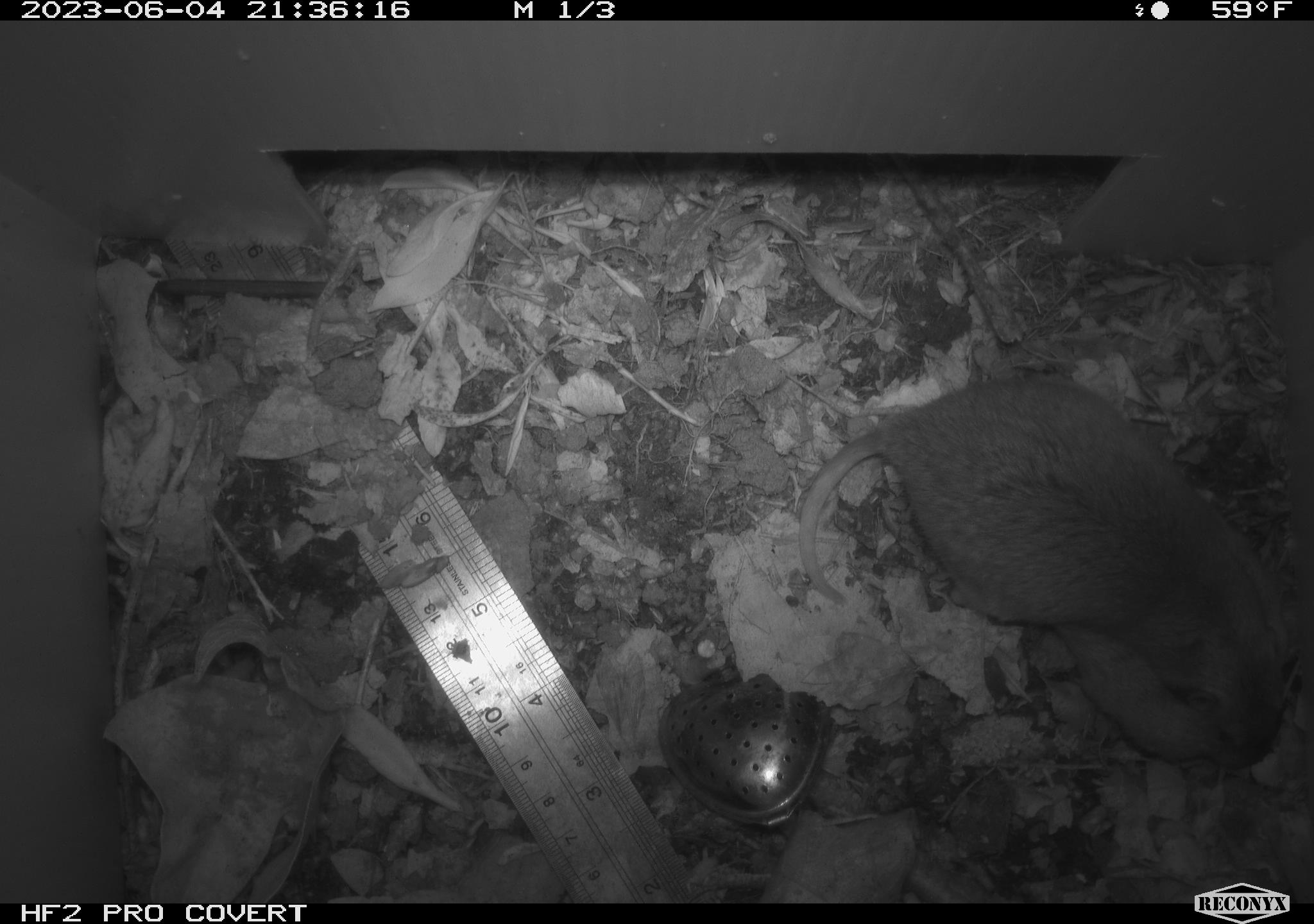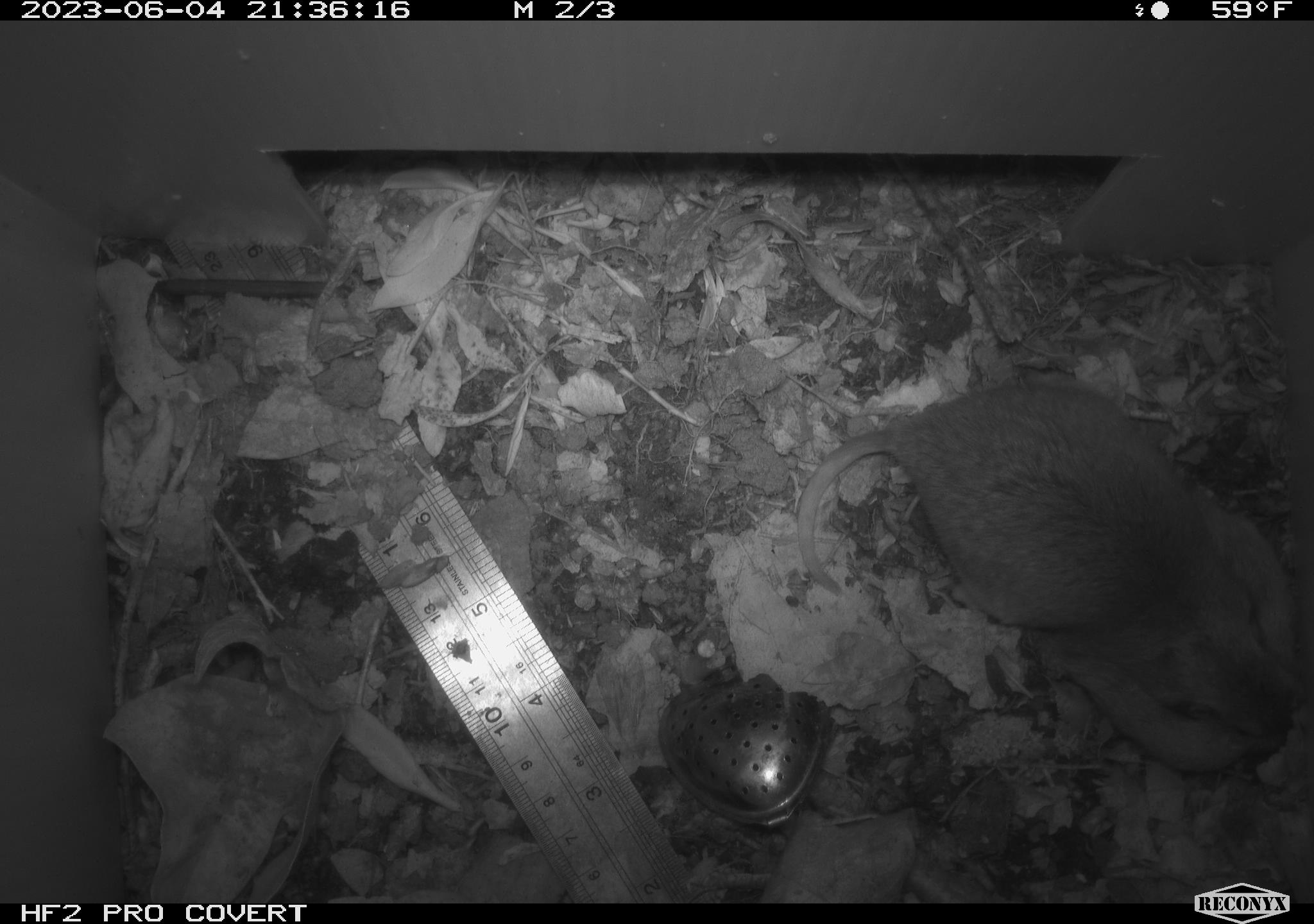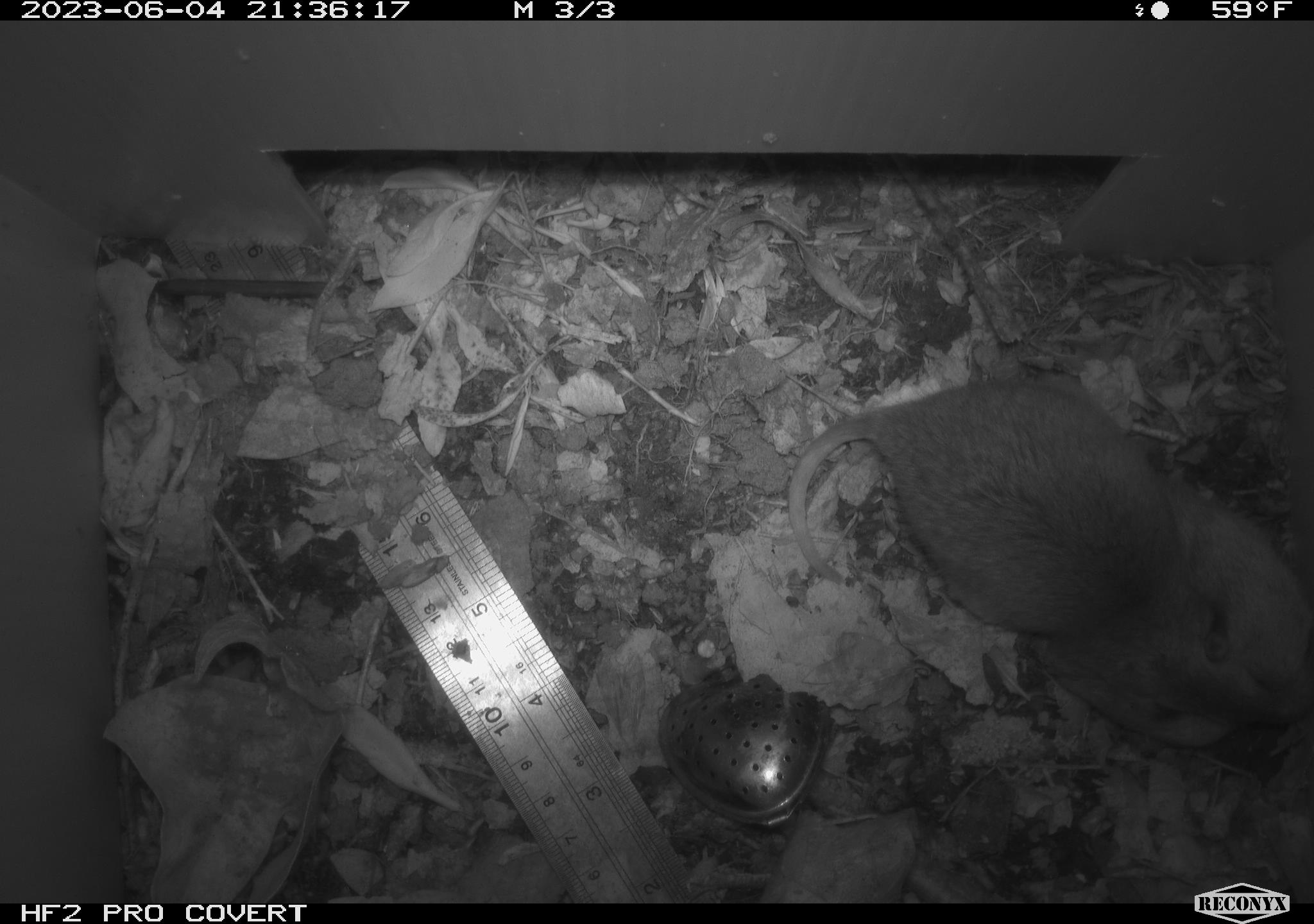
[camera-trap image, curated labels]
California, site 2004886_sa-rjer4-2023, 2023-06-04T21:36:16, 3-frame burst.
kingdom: Animalia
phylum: Chordata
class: Mammalia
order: Rodentia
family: Geomyidae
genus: Megascapheus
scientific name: Megascapheus bottae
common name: botta's pocket gopher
Botta's pocket gopher (Megascapheus bottae).